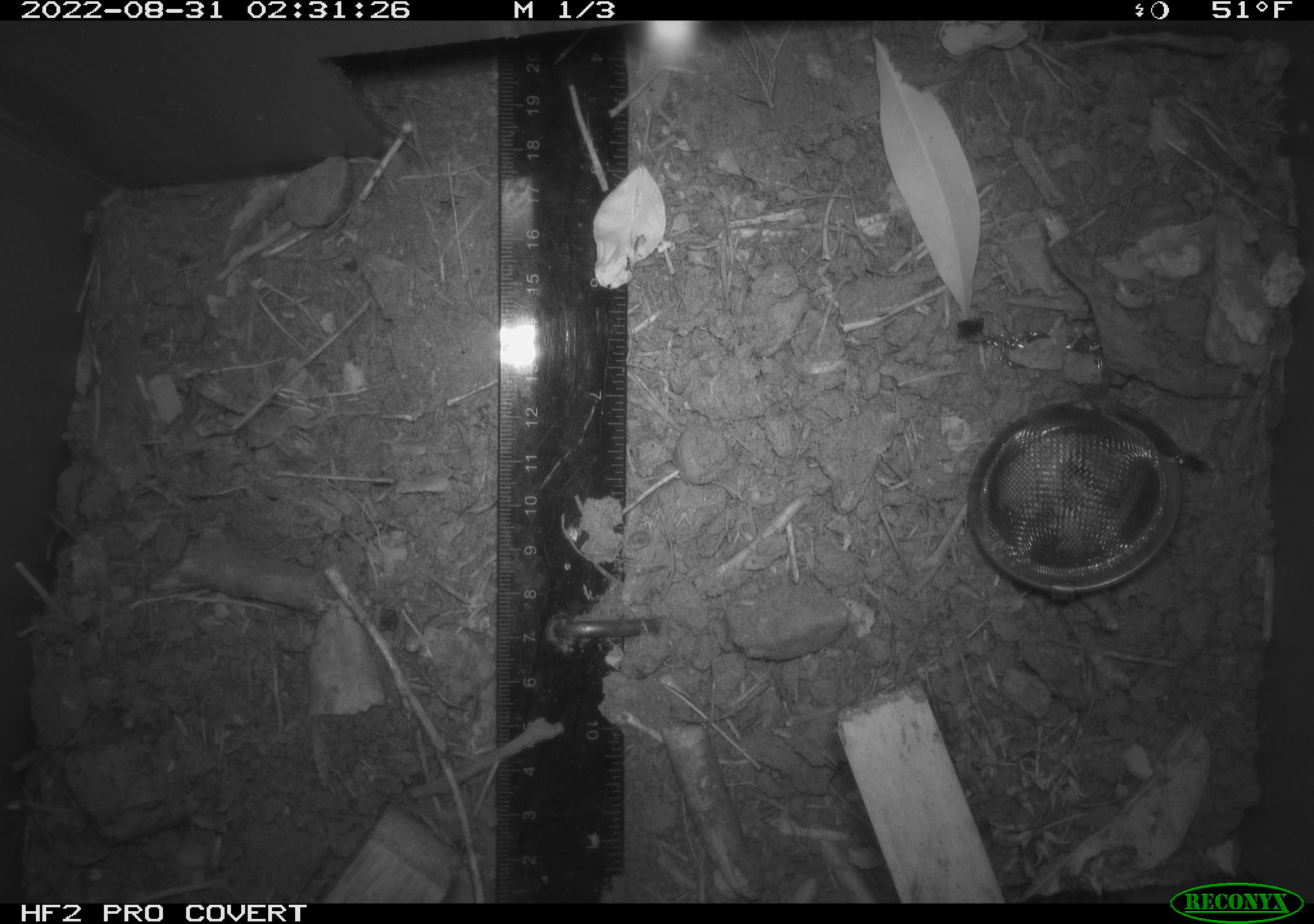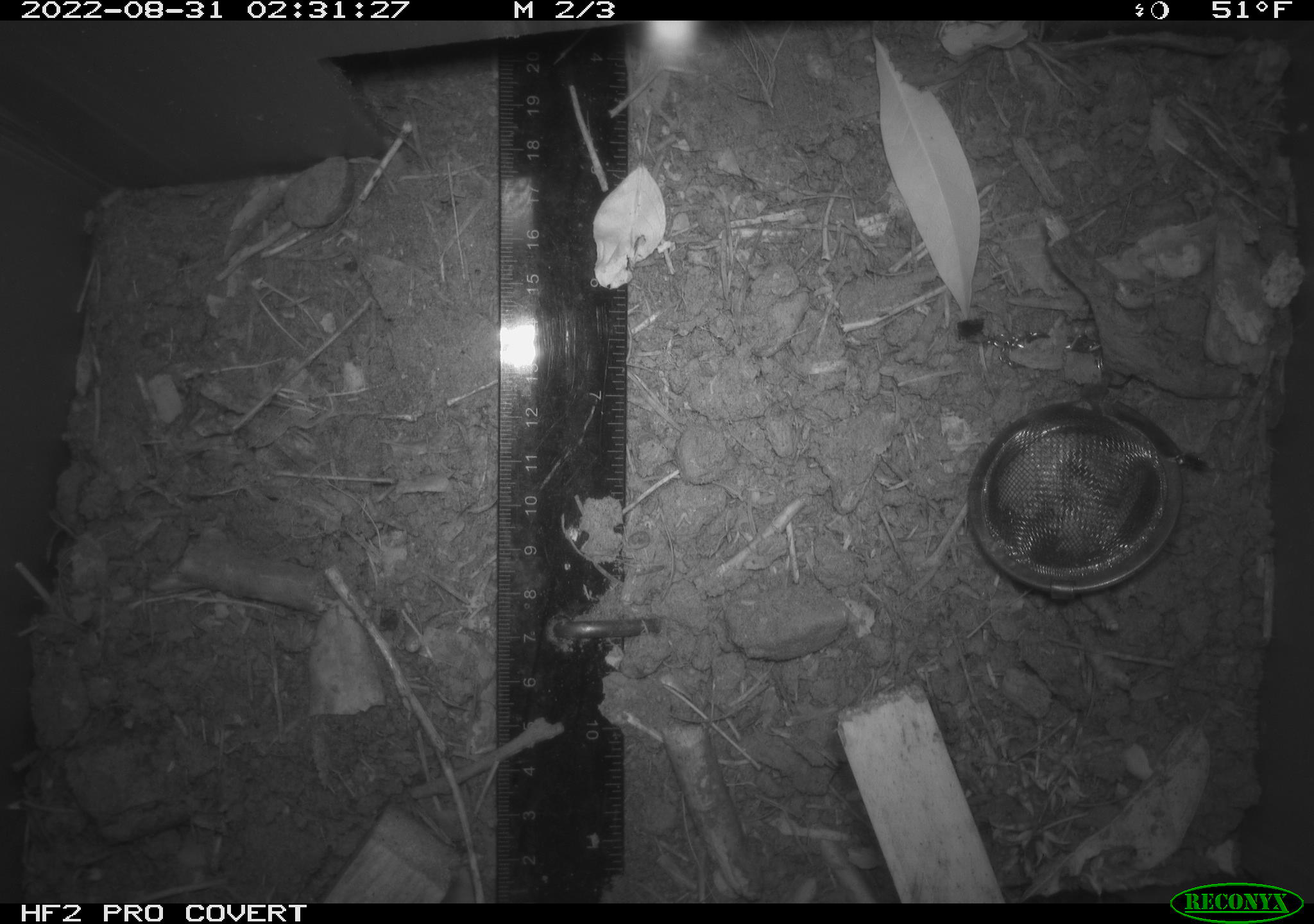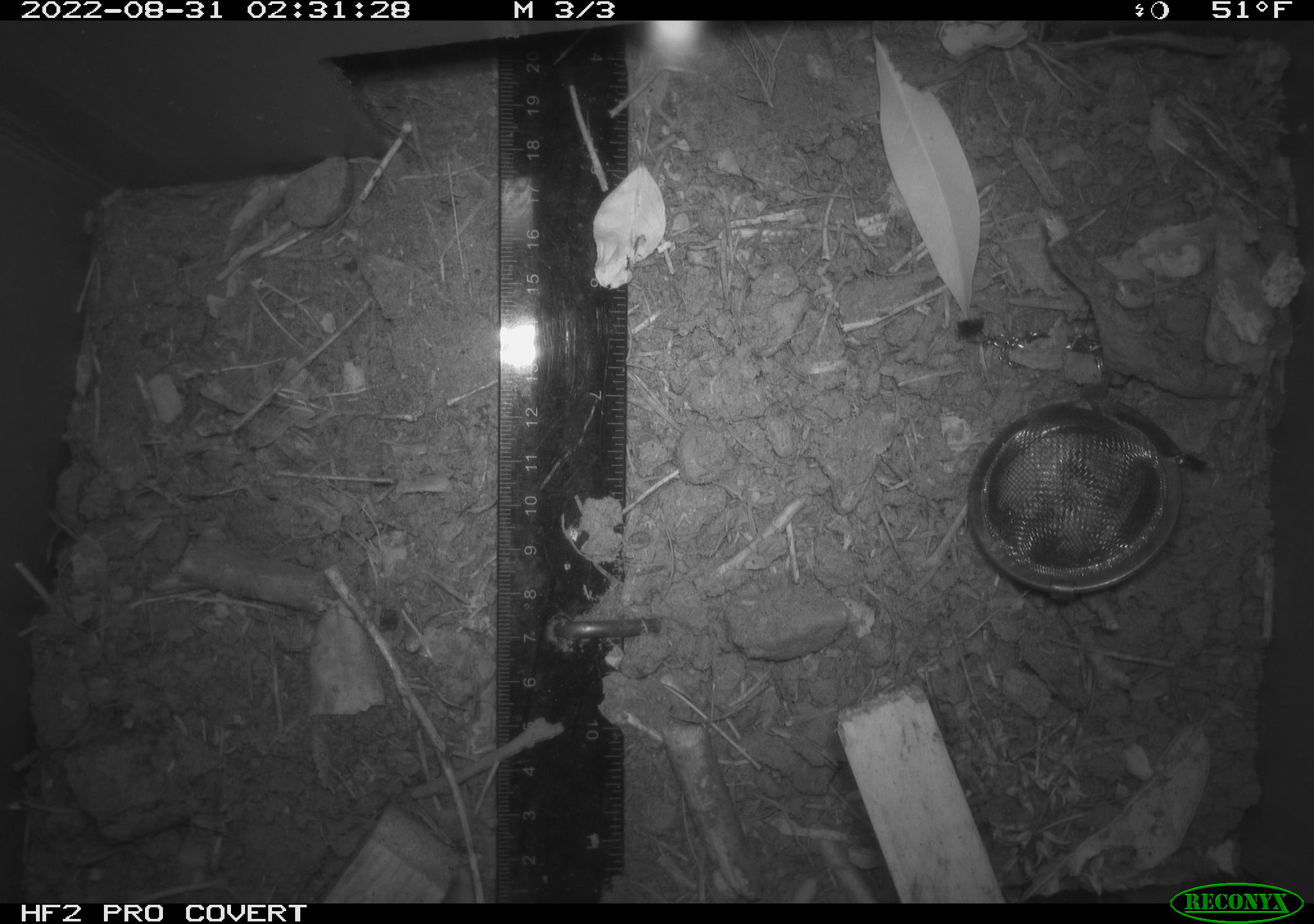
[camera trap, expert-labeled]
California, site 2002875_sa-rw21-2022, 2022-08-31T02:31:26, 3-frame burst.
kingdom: Animalia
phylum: Chordata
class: Mammalia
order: Rodentia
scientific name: Rodentia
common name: mouse species